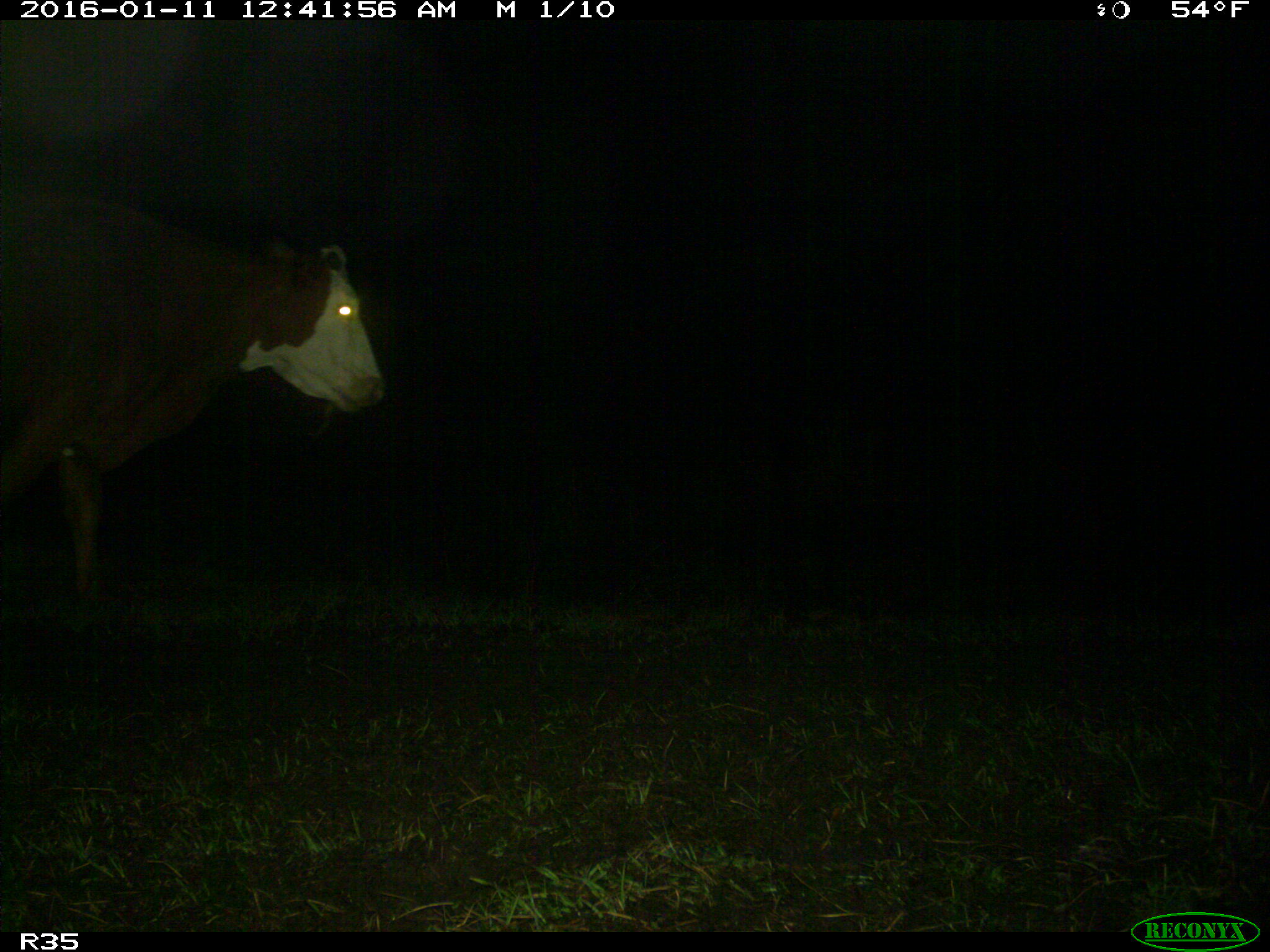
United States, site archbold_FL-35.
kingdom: Animalia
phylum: Chordata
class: Mammalia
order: Artiodactyla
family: Bovidae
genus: Bos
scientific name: Bos taurus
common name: domestic cow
Bos taurus (domestic cow).